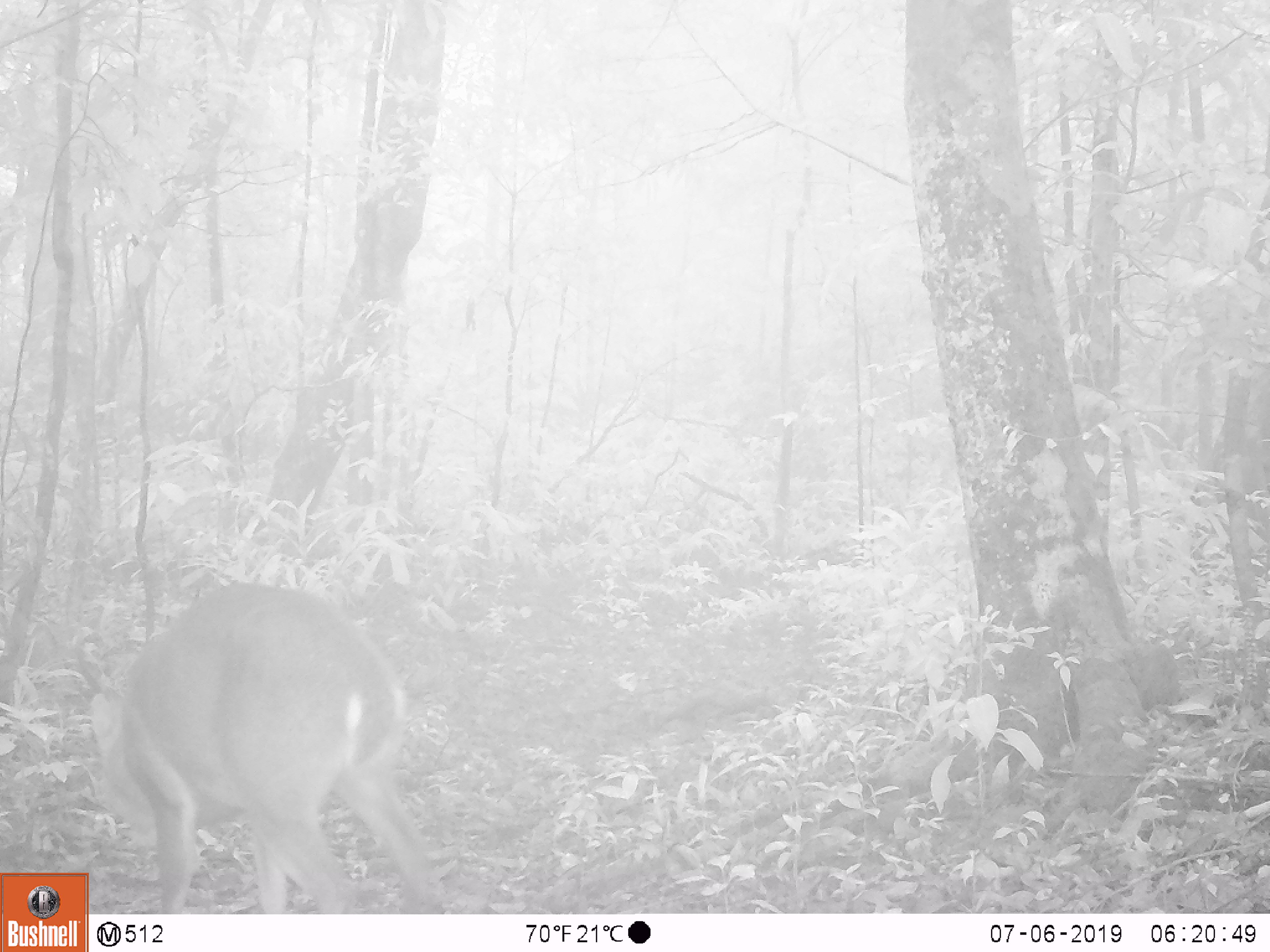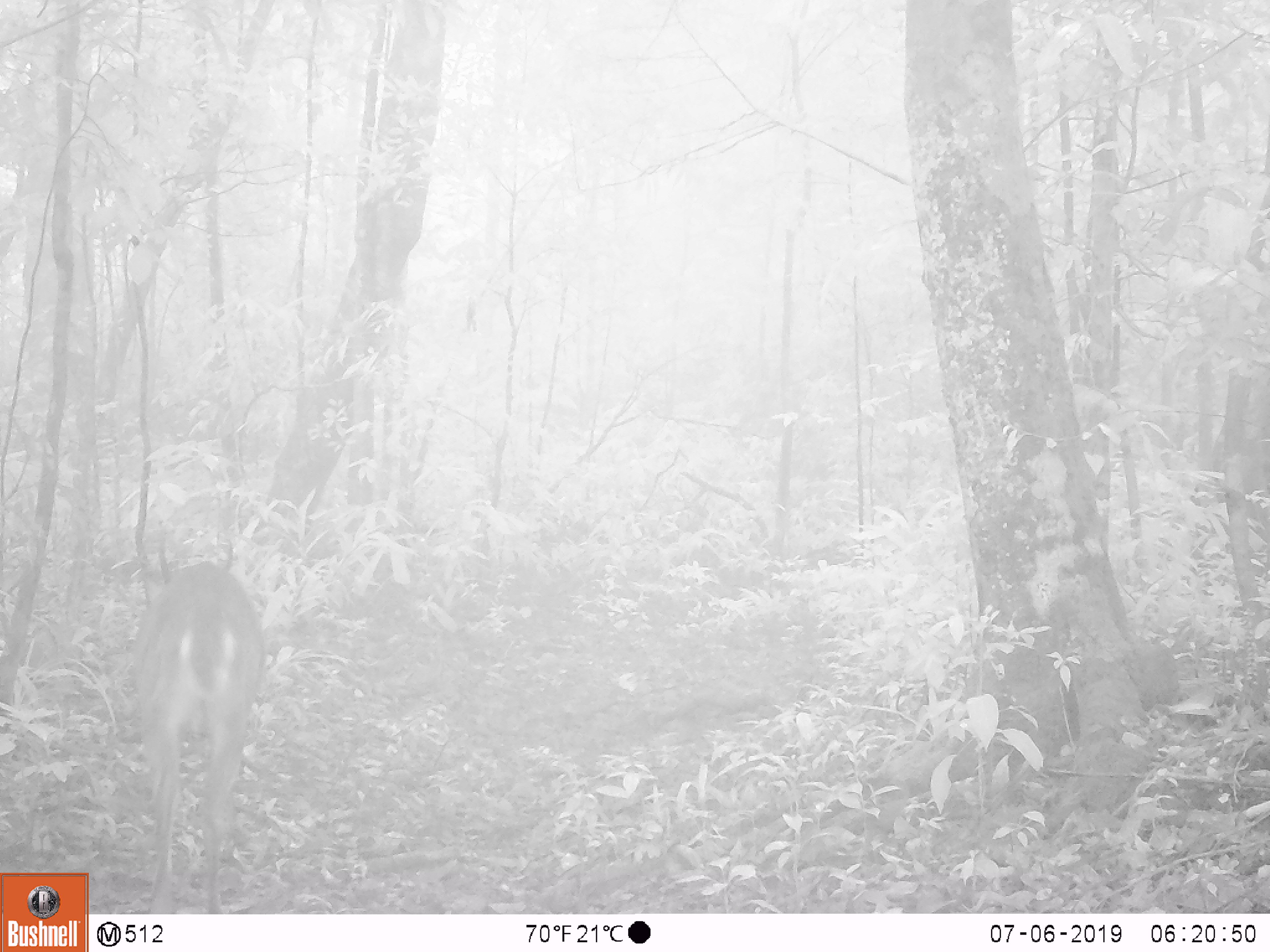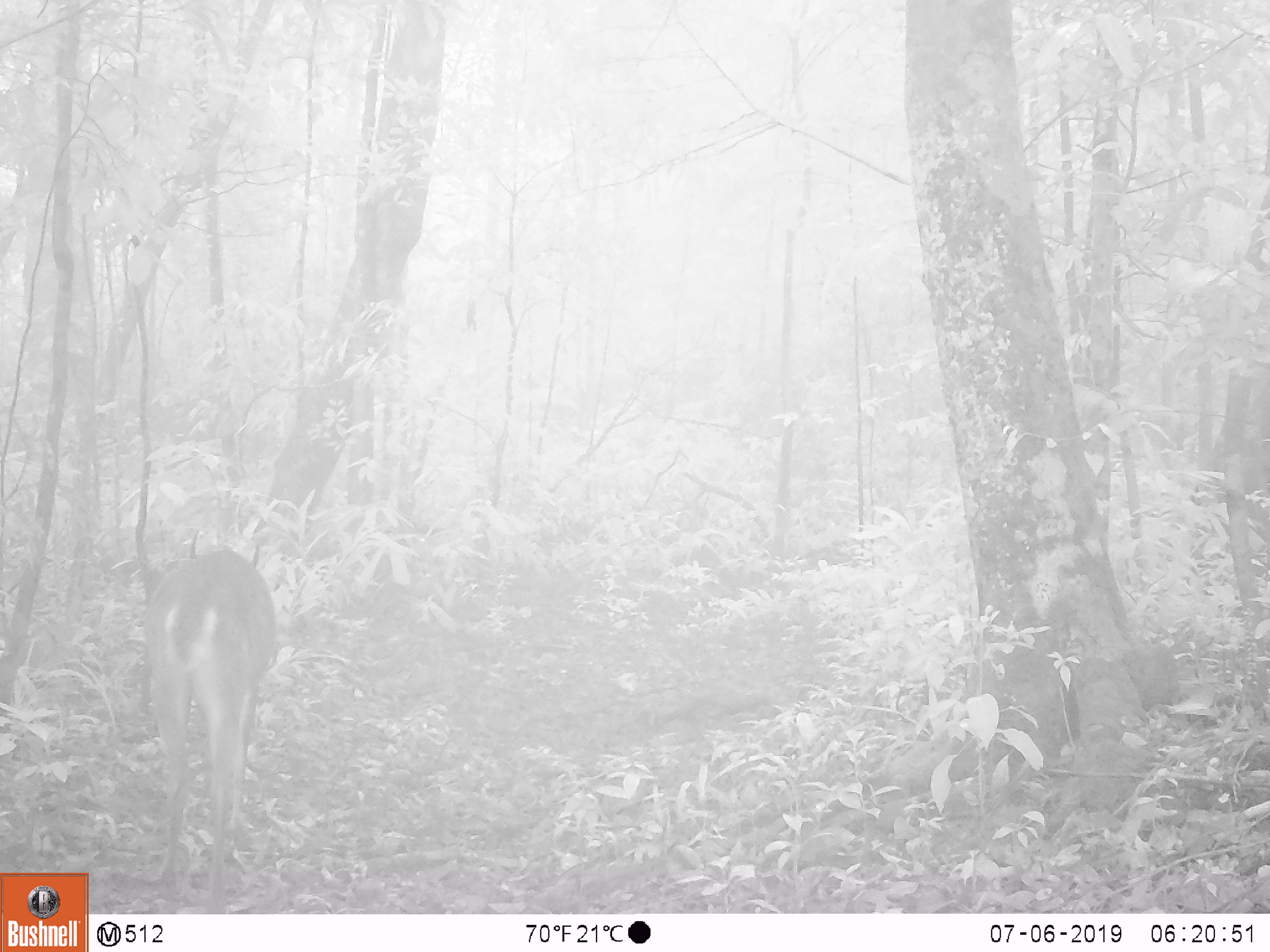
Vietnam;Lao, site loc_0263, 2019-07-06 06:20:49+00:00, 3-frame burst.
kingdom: Animalia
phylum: Chordata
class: Mammalia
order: Artiodactyla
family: Cervidae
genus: Muntiacus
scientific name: Muntiacus vuquangensis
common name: large-antlered muntjac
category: large antlered muntjac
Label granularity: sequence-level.